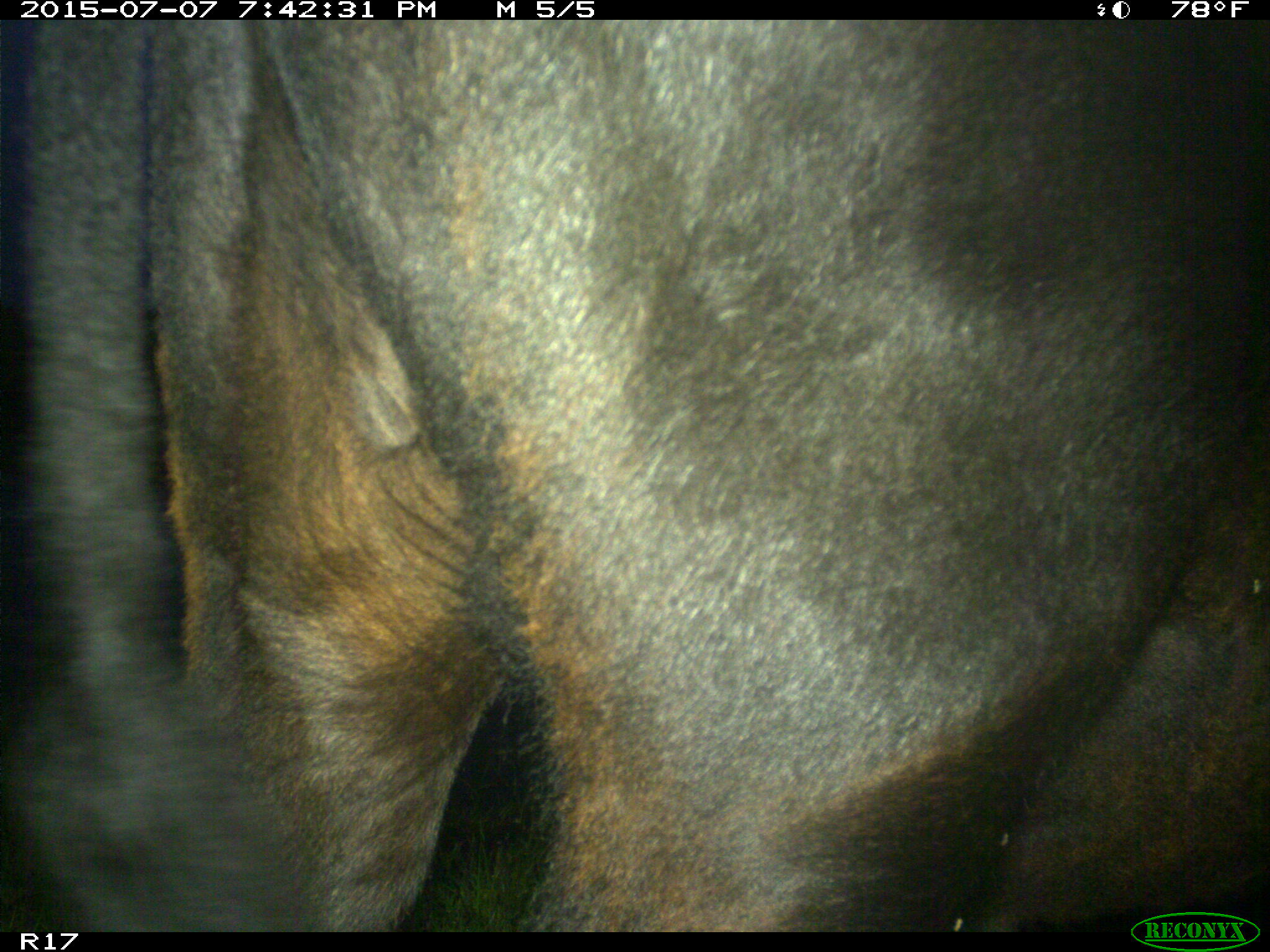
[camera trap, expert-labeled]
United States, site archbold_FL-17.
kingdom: Animalia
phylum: Chordata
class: Mammalia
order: Artiodactyla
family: Bovidae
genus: Bos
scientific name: Bos taurus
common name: domestic cow